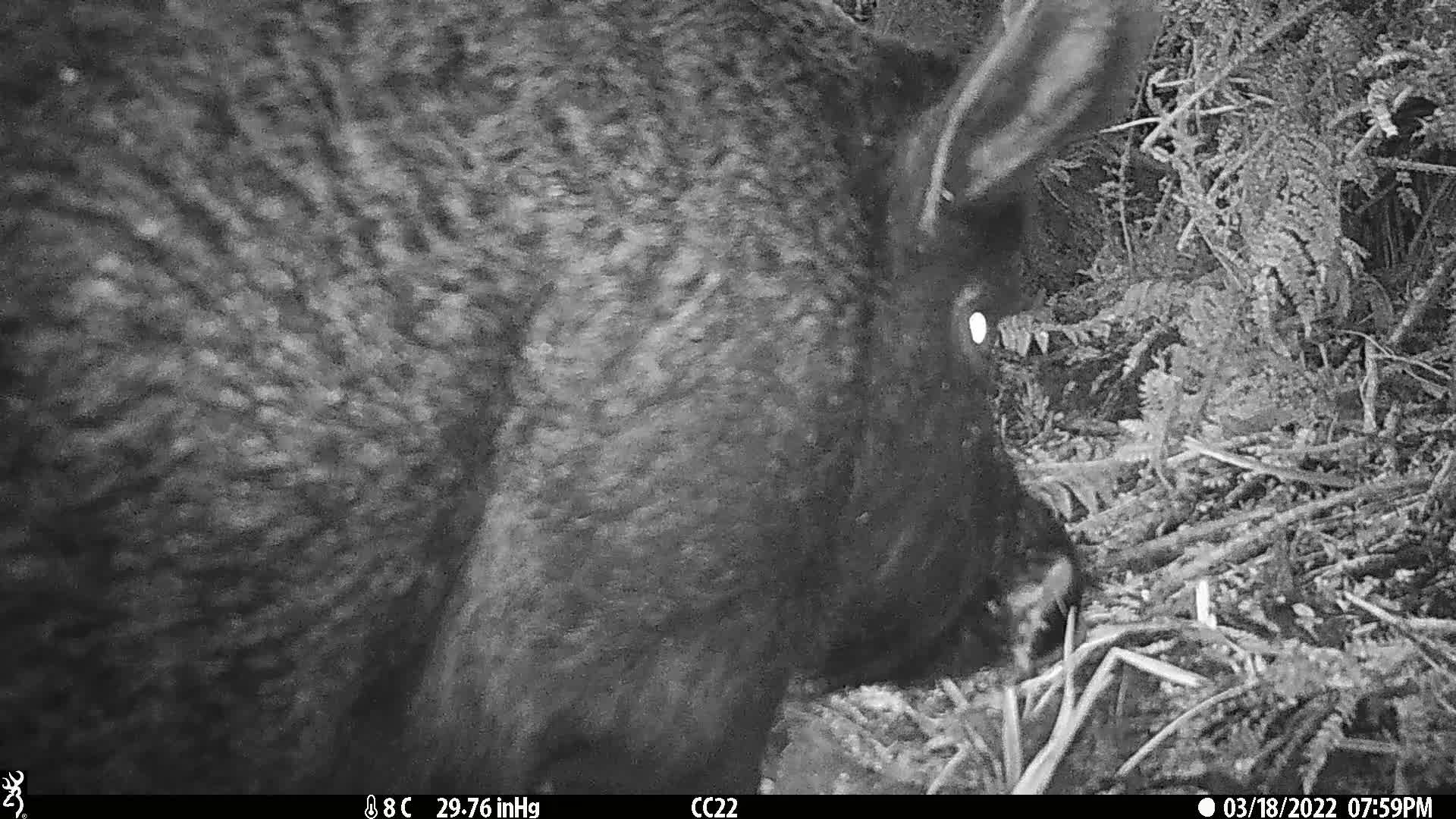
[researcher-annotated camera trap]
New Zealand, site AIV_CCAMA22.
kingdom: Animalia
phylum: Chordata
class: Mammalia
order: Artiodactyla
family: Suidae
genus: Sus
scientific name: Sus scrofa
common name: pig